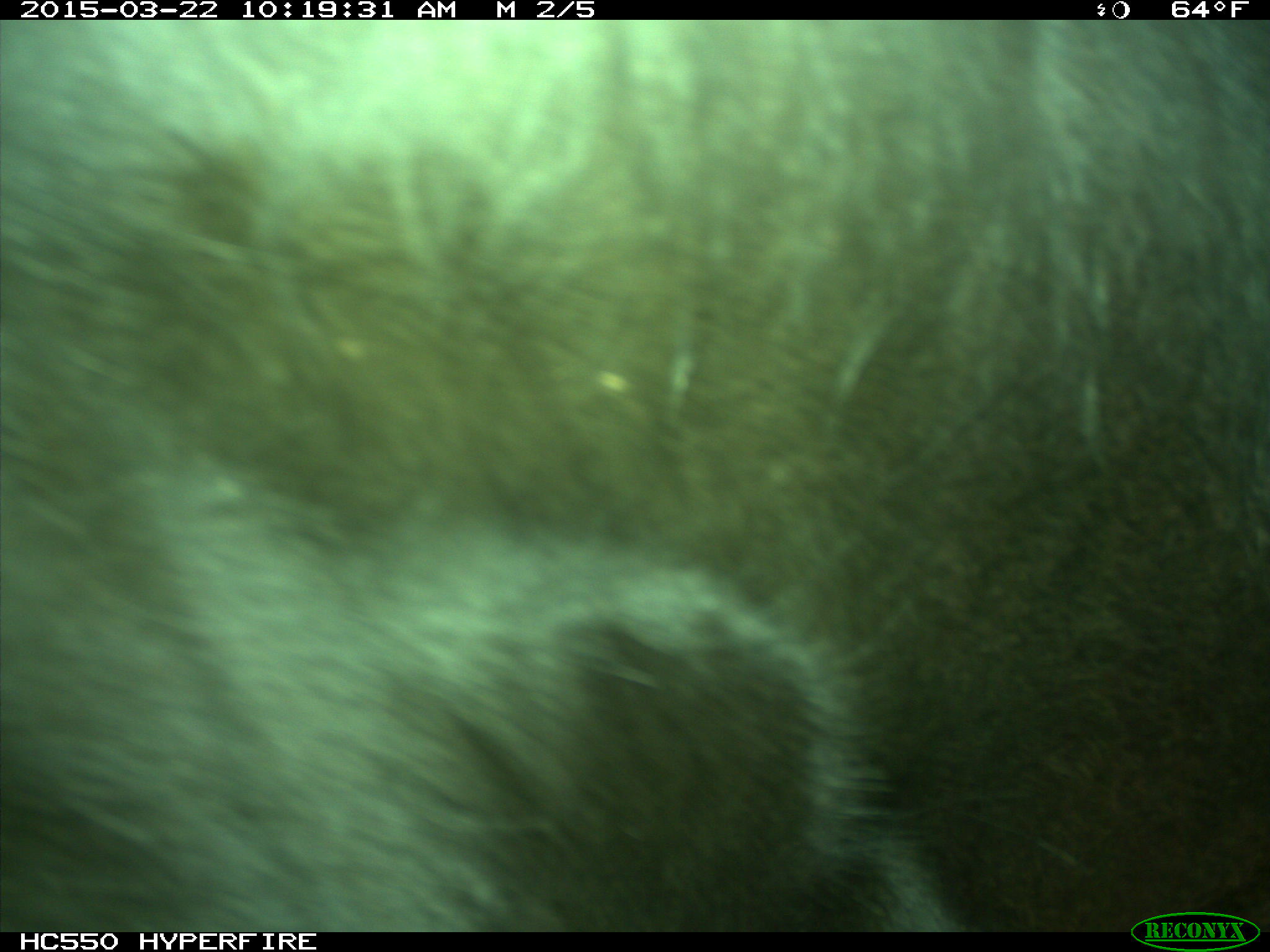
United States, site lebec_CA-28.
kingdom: Animalia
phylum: Chordata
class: Mammalia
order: Artiodactyla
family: Bovidae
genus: Bos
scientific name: Bos taurus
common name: domestic cow